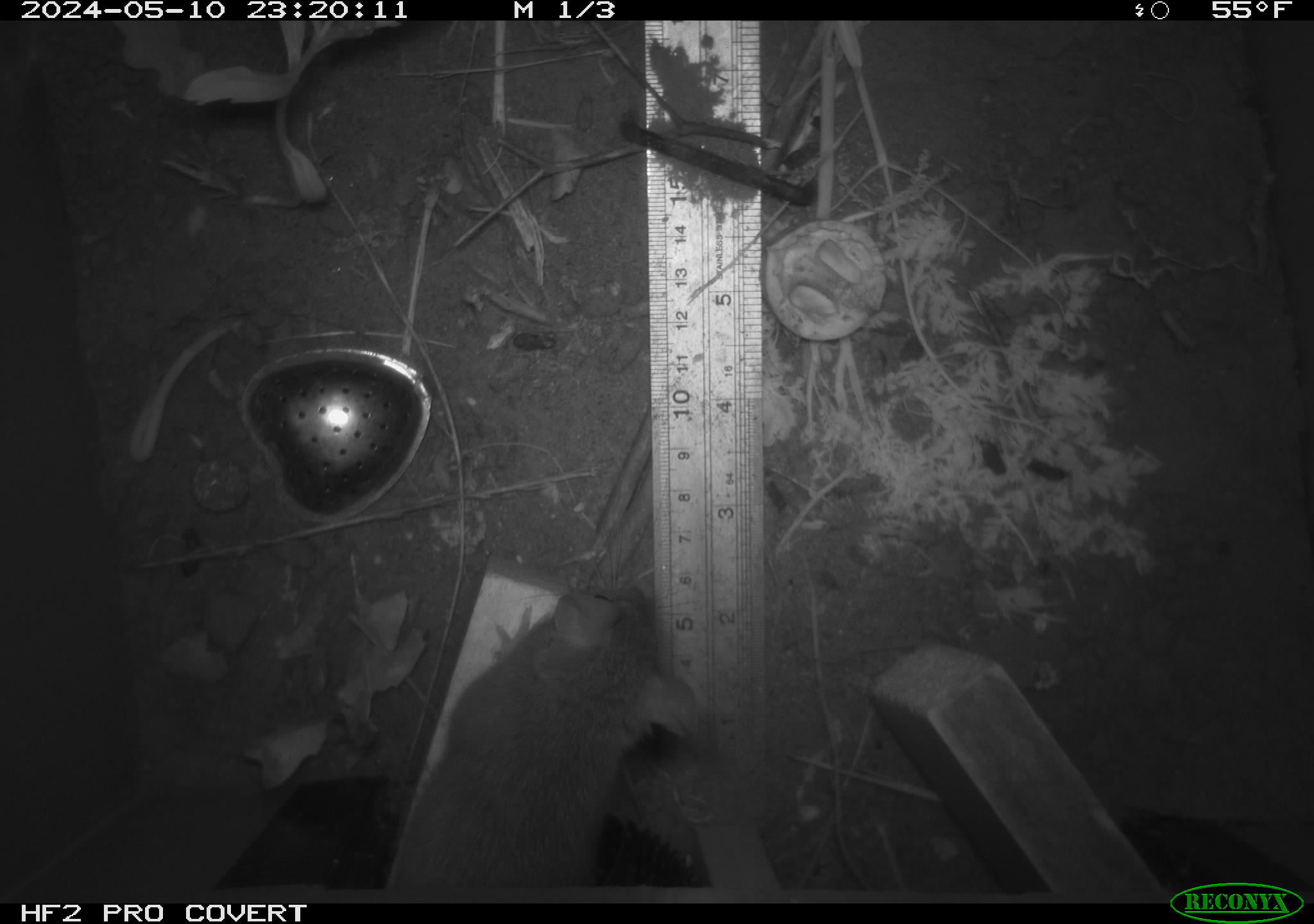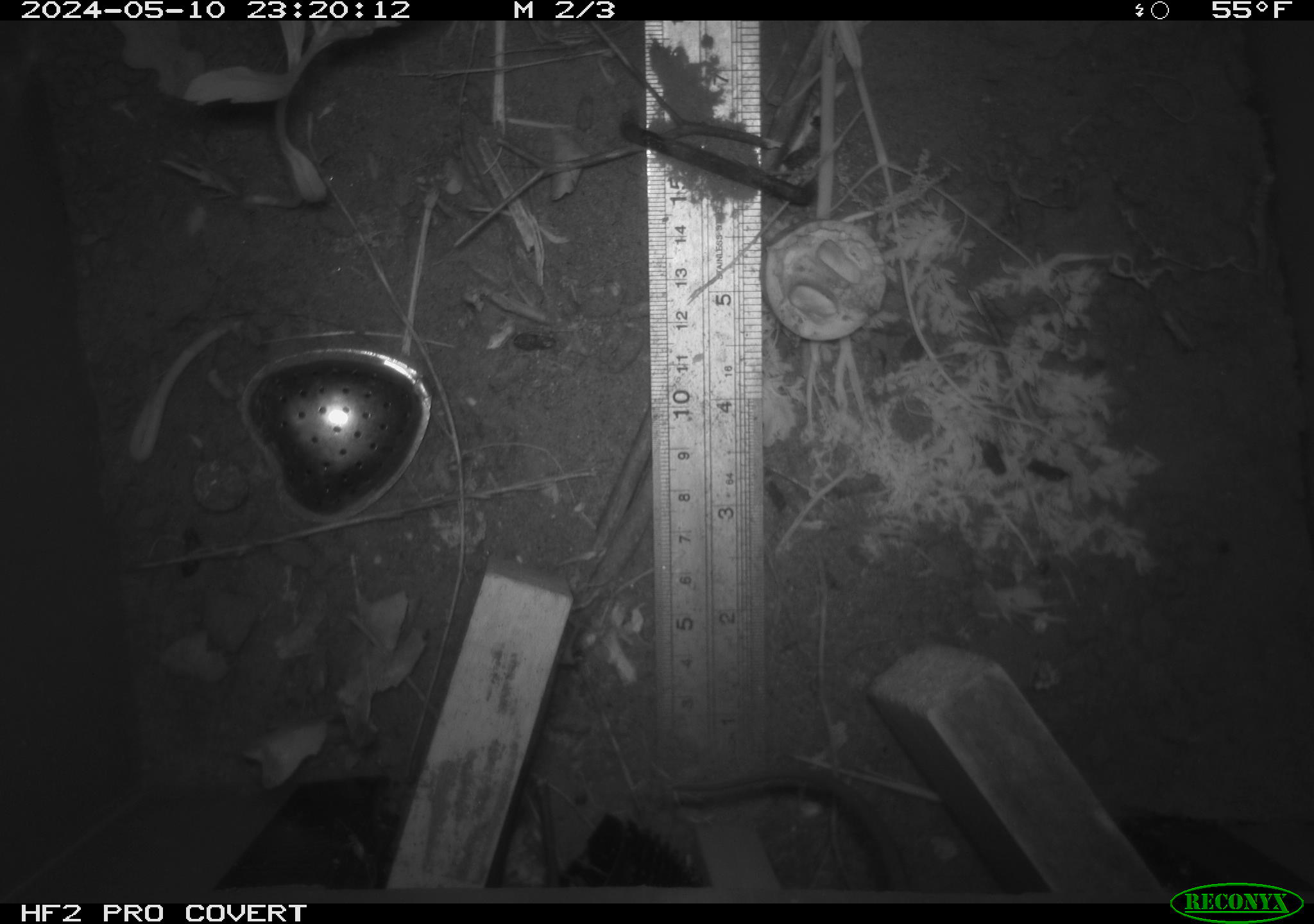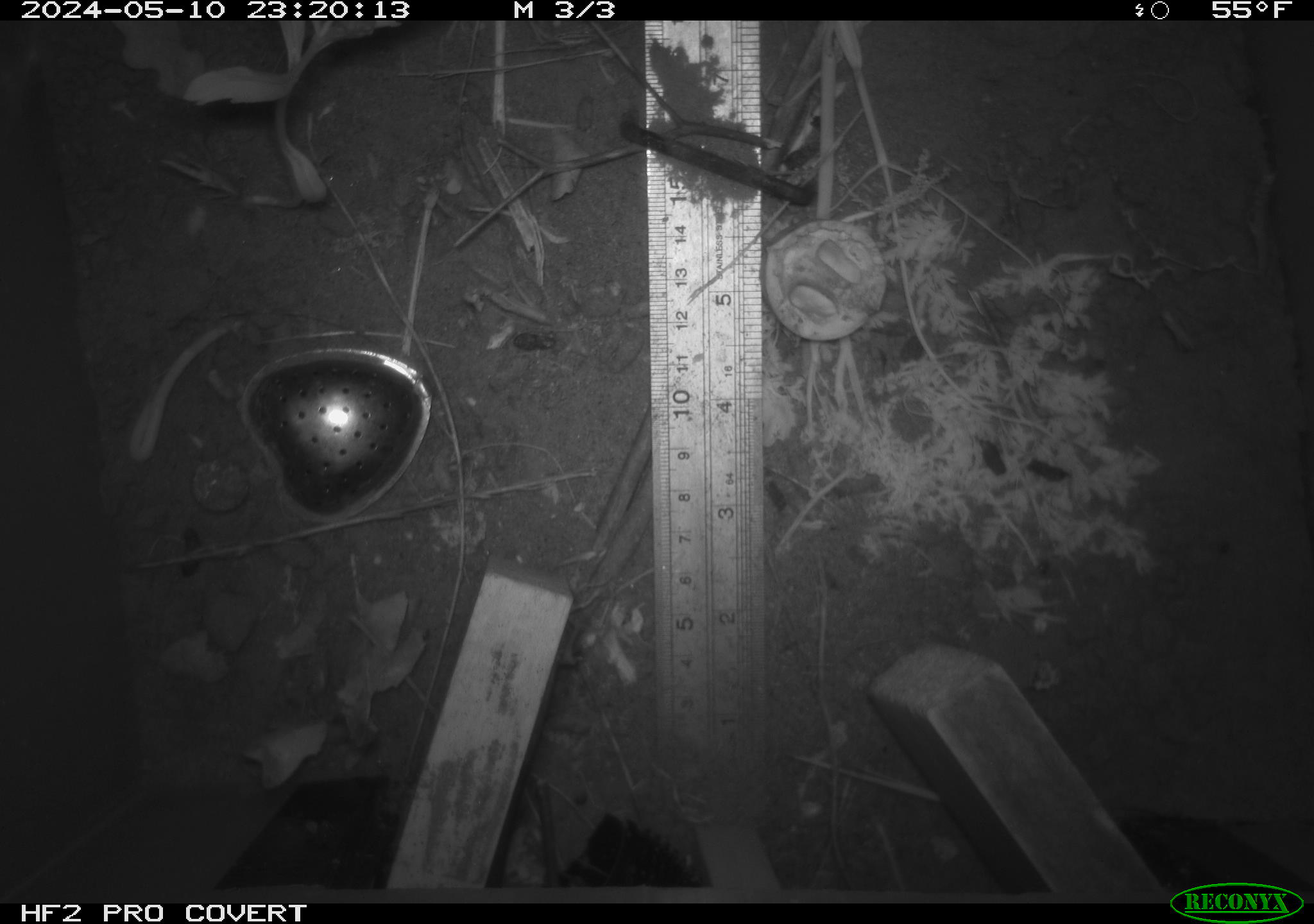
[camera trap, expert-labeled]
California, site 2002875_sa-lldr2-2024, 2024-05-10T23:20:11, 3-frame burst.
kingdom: Animalia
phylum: Chordata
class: Mammalia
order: Rodentia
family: Muridae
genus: Rattus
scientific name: Rattus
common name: rat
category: rattus species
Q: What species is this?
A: Rattus species (rat) (Rattus).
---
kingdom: Animalia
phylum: Chordata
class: Mammalia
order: Rodentia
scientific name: Rodentia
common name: rodent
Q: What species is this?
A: Rodent (Rodentia).